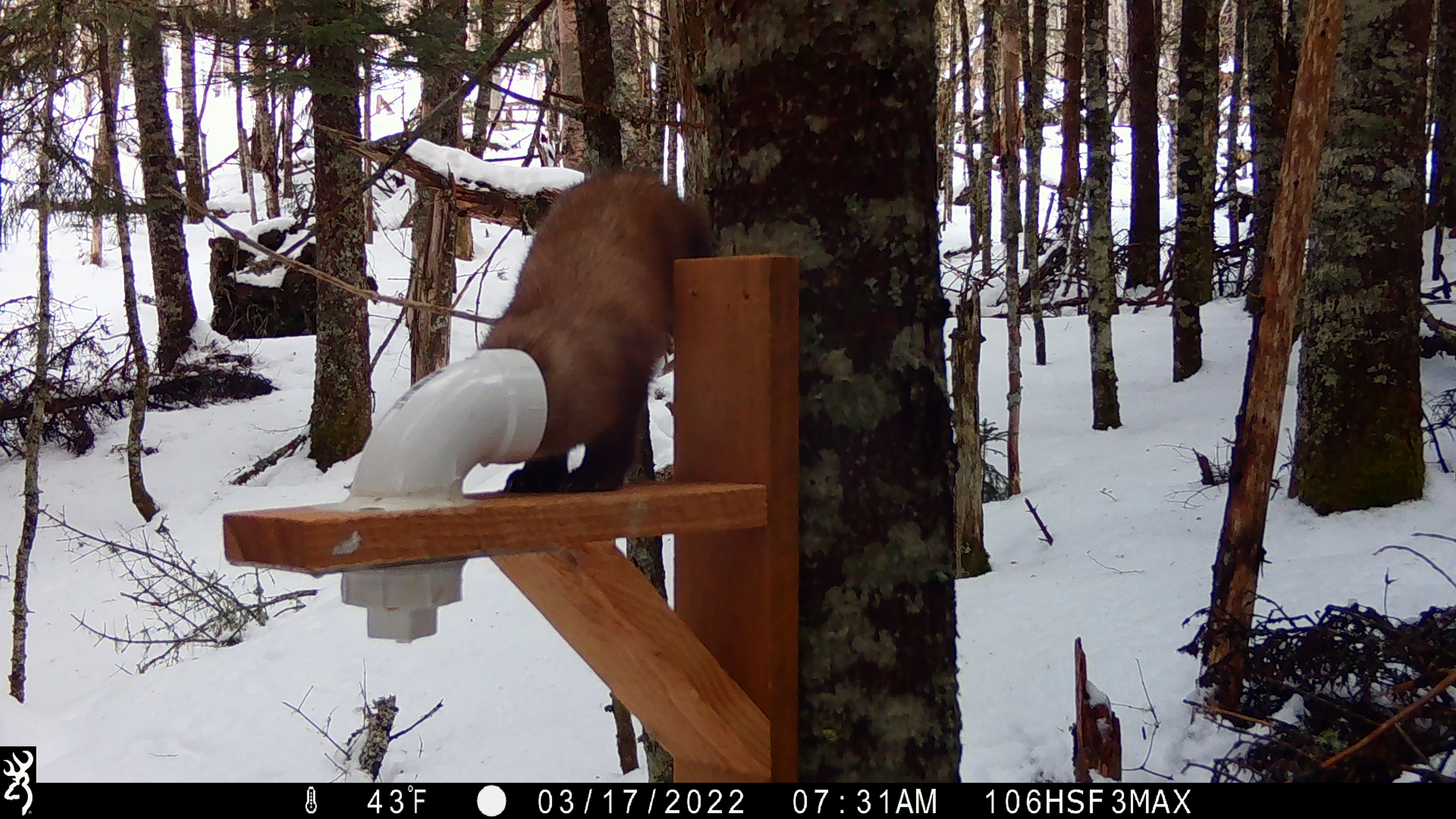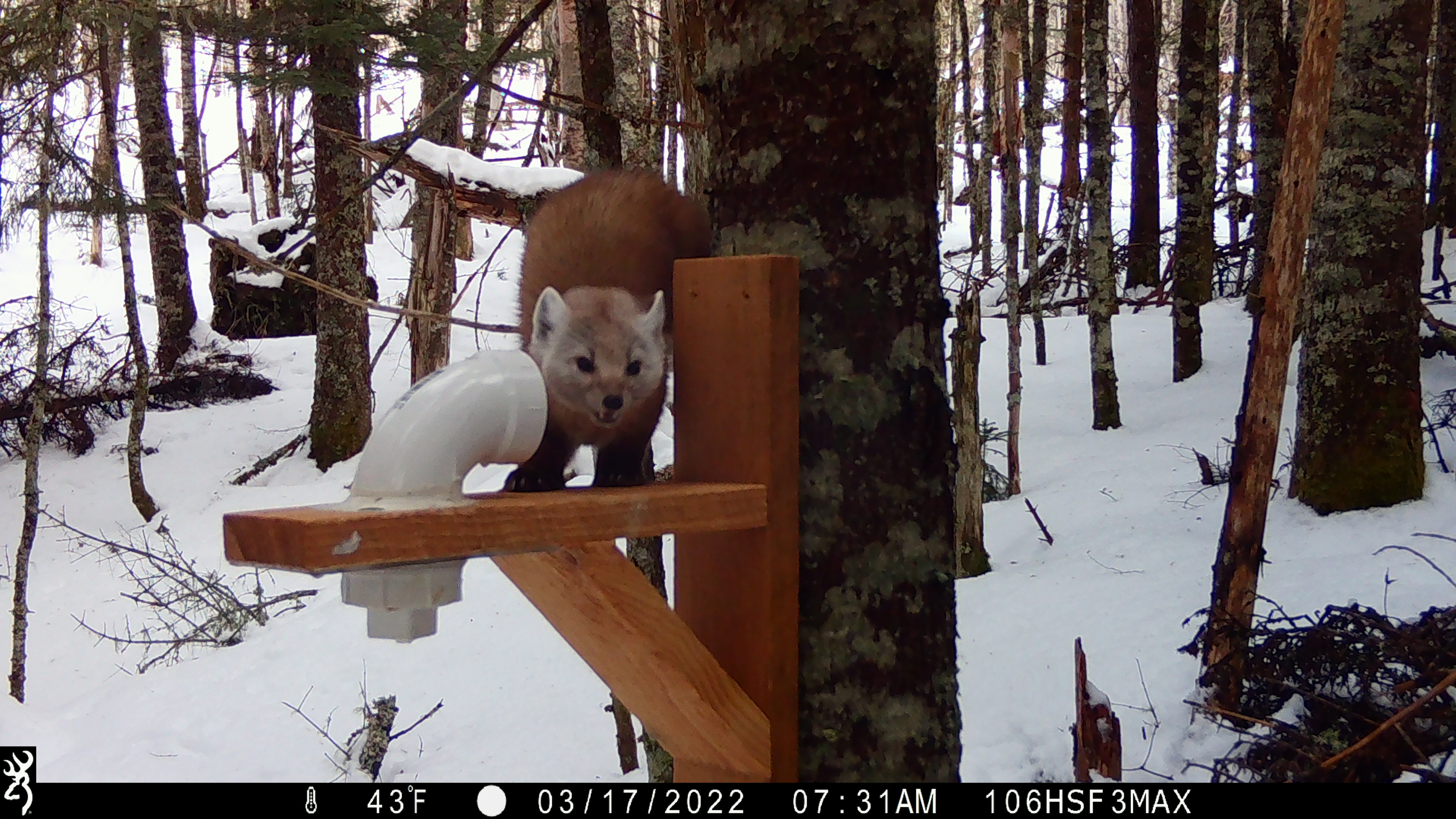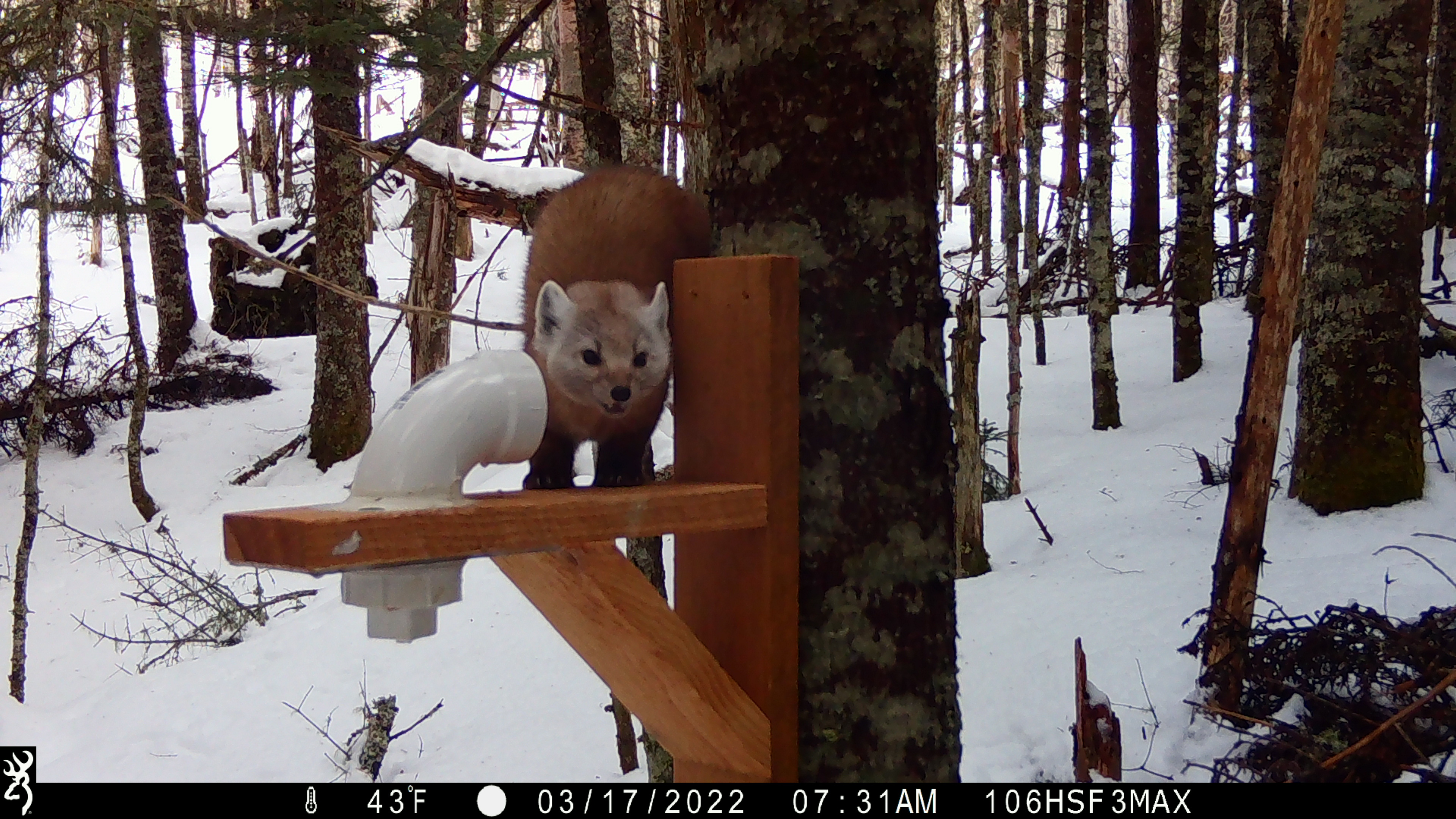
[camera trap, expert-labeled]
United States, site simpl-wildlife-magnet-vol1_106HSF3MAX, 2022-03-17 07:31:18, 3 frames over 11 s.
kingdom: Animalia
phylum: Chordata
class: Mammalia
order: Carnivora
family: Mustelidae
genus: Martes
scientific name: Martes americana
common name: american marten